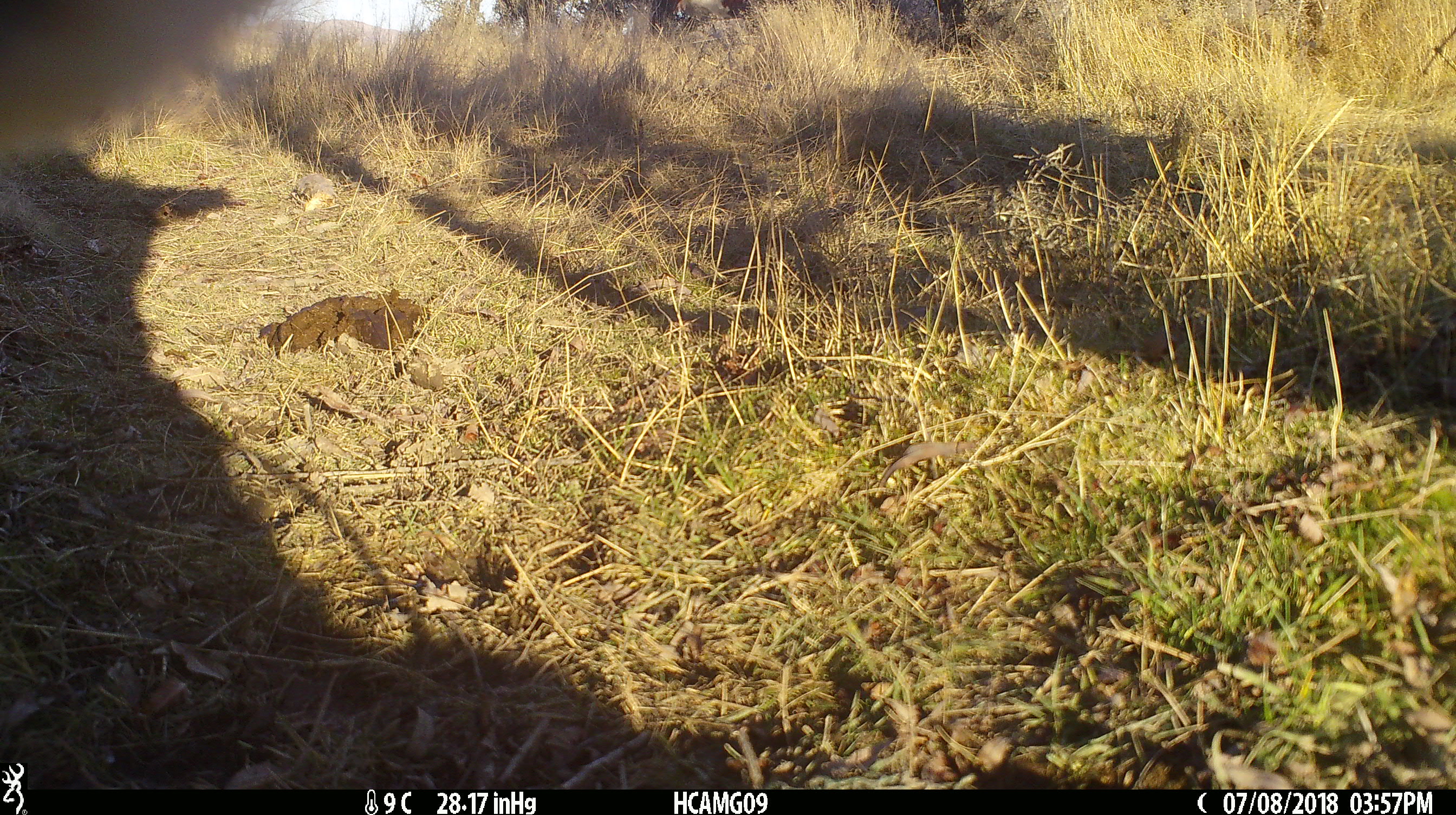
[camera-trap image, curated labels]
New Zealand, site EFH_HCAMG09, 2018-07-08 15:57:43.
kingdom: Animalia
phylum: Chordata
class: Mammalia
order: Artiodactyla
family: Bovidae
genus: Bos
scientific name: Bos taurus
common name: domestic cow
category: cow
Cow (domestic cow) (Bos taurus).